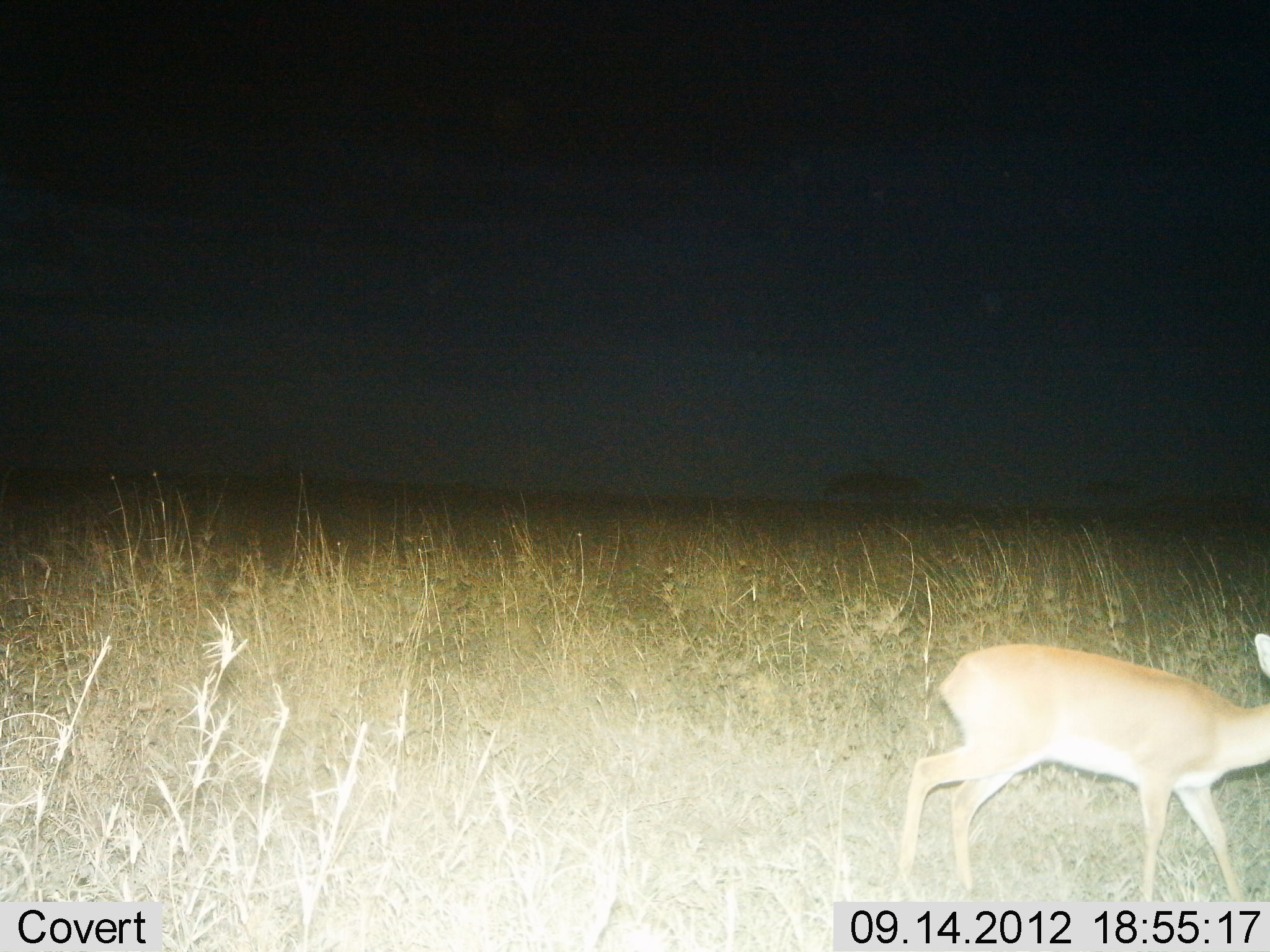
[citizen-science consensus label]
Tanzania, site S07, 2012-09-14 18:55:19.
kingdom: Animalia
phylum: Chordata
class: Mammalia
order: Artiodactyla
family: Bovidae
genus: Redunca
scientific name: Redunca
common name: reedbuck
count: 1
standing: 20%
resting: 0%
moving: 80%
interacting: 0%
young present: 10%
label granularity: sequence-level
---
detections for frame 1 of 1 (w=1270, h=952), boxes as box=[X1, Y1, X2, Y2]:
animal: box=[895, 631, 1270, 902]